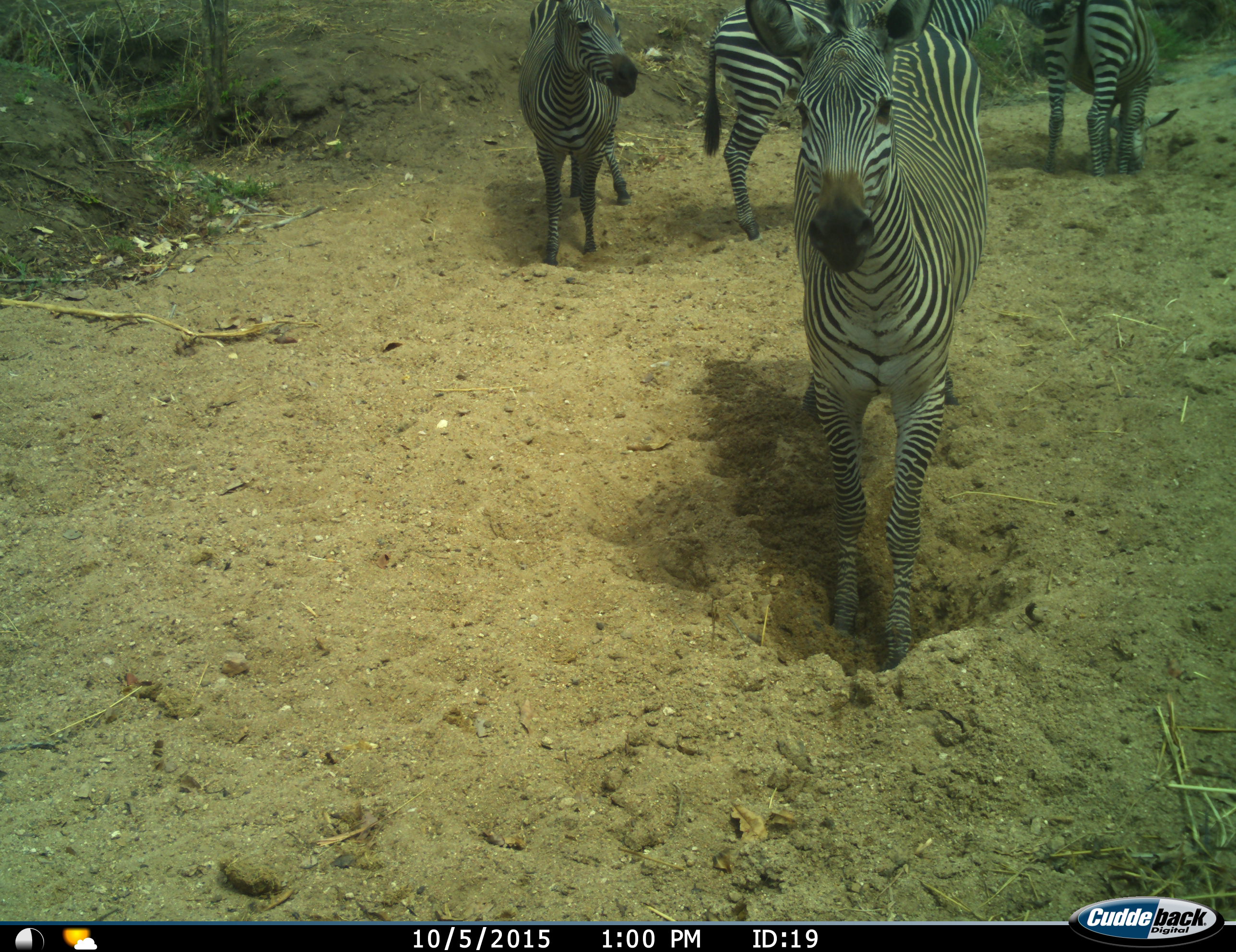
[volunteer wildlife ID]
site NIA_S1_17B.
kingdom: Animalia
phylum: Chordata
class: Mammalia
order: Perissodactyla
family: Equidae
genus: Equus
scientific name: Equus quagga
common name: plains zebra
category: zebraplains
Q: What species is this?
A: Zebraplains (plains zebra) (Equus quagga).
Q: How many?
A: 4.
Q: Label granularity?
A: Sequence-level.